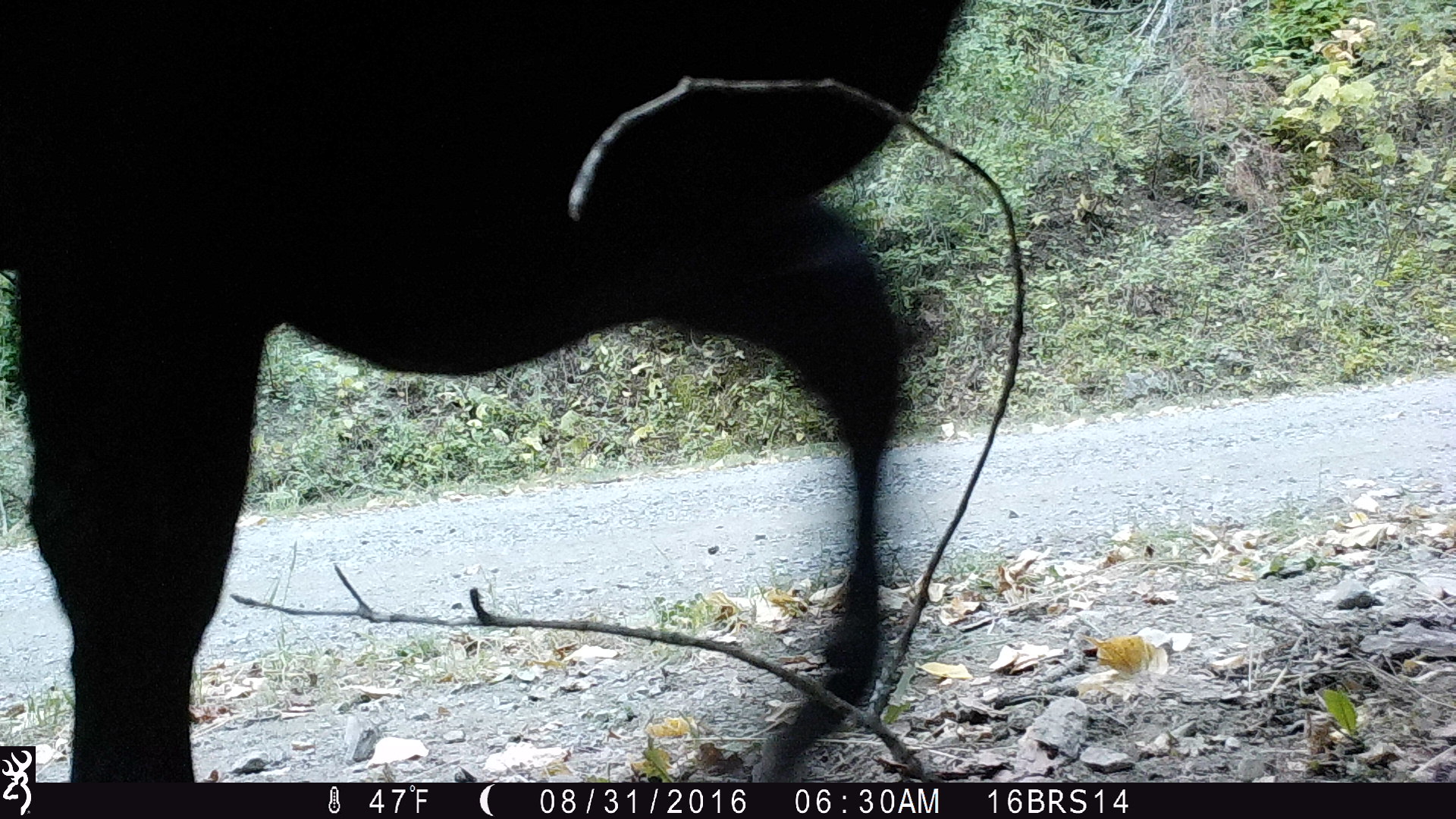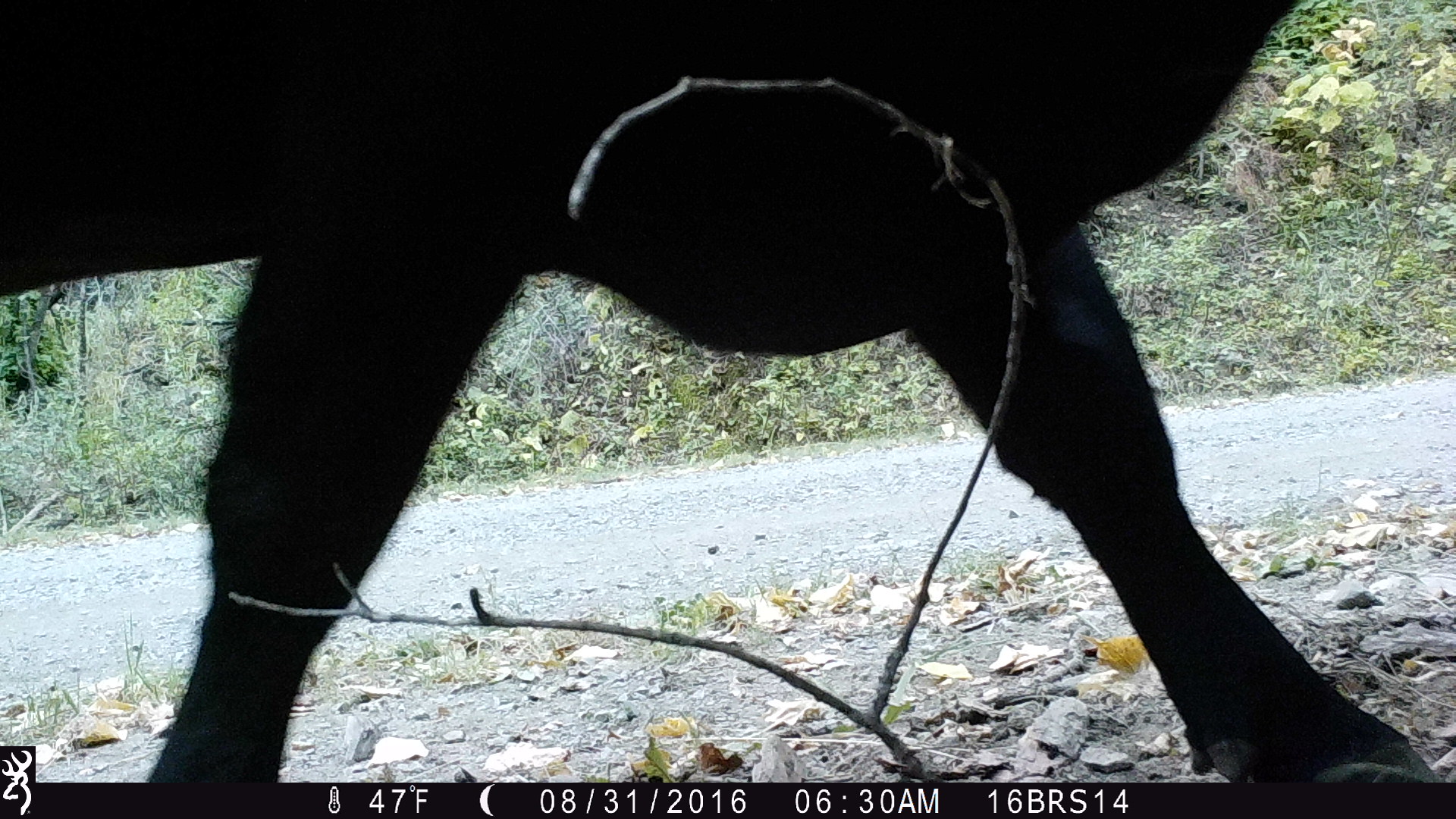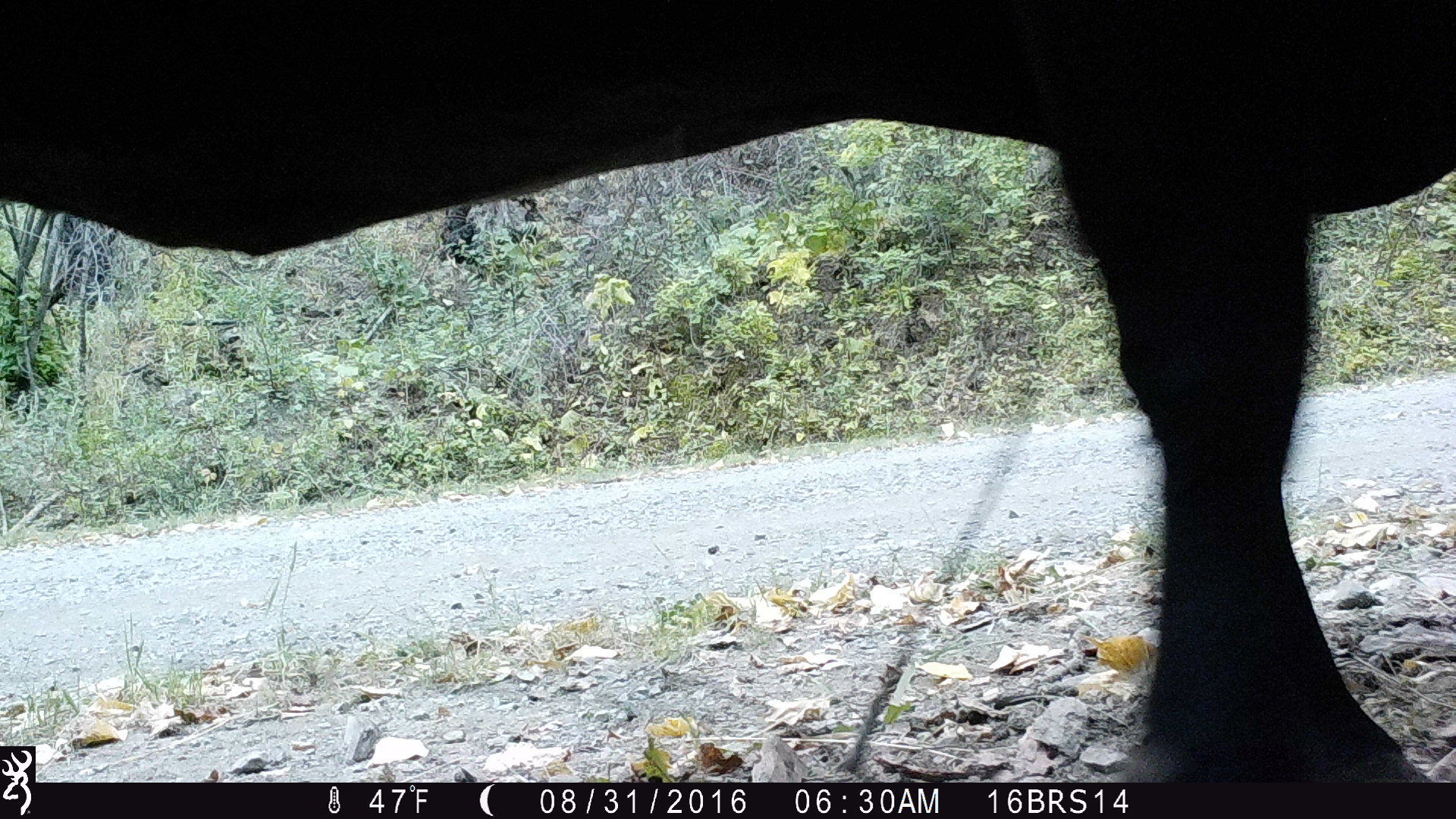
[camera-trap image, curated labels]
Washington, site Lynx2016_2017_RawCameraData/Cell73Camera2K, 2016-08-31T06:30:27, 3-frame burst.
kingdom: Animalia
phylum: Chordata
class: Mammalia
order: Artiodactyla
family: Bovidae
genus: Bos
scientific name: Bos taurus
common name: domestic cattle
Domestic cattle (Bos taurus). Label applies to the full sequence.